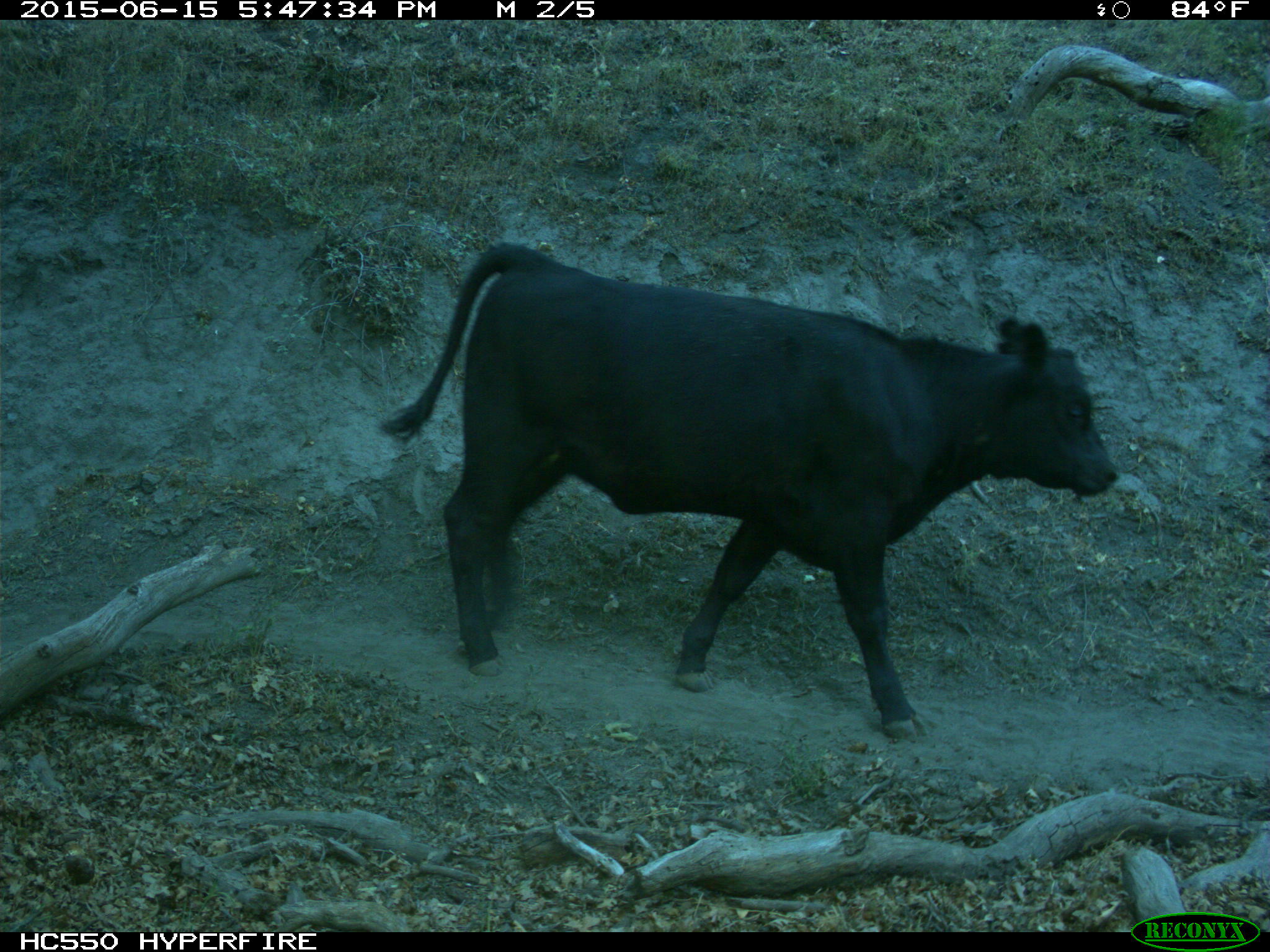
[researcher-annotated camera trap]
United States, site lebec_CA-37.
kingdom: Animalia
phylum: Chordata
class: Mammalia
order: Artiodactyla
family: Bovidae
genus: Bos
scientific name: Bos taurus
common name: domestic cow